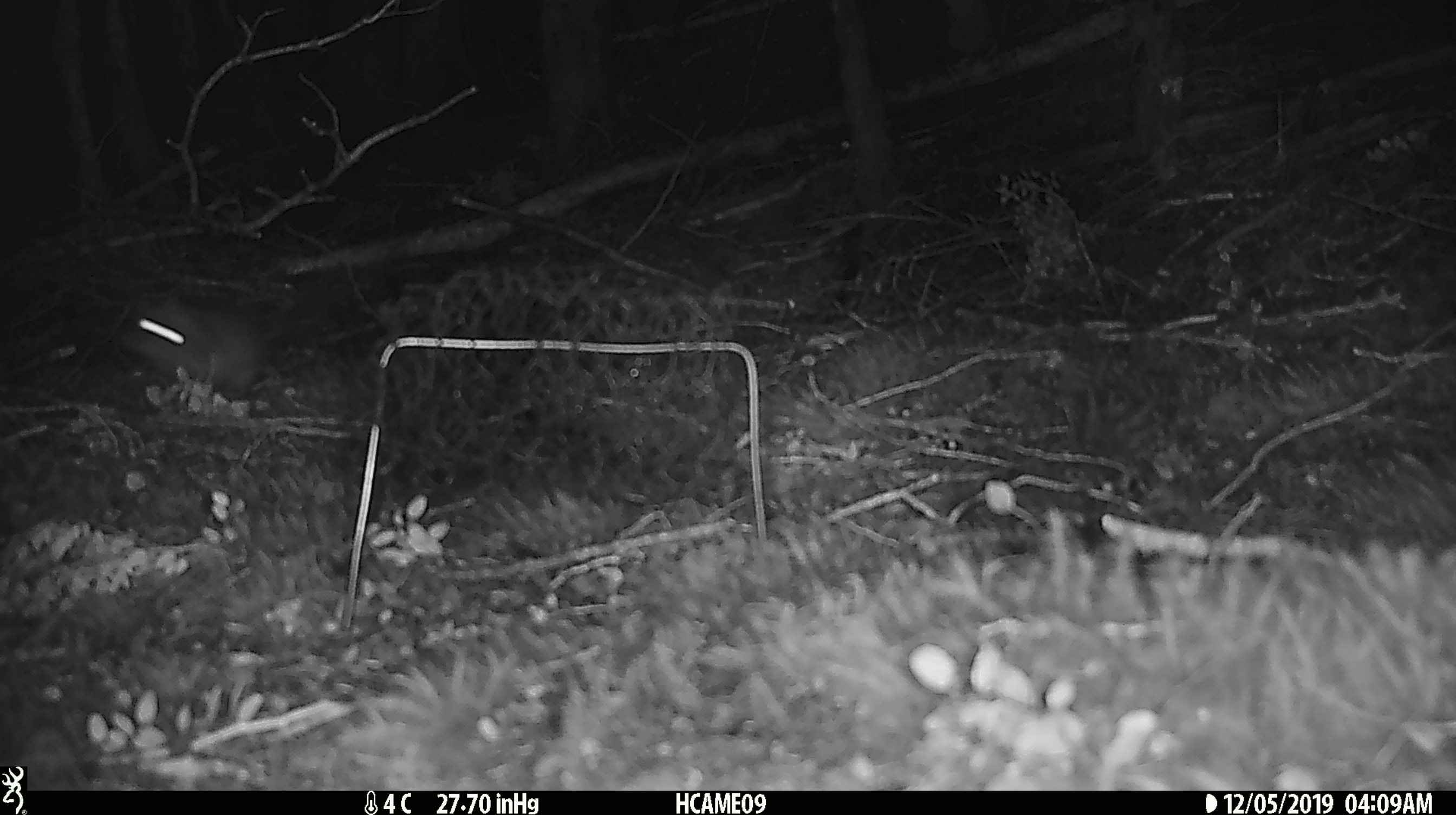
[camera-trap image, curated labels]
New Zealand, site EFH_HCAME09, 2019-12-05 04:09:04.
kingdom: Animalia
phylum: Chordata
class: Mammalia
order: Rodentia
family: Muridae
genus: Mus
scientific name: Mus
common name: mouse